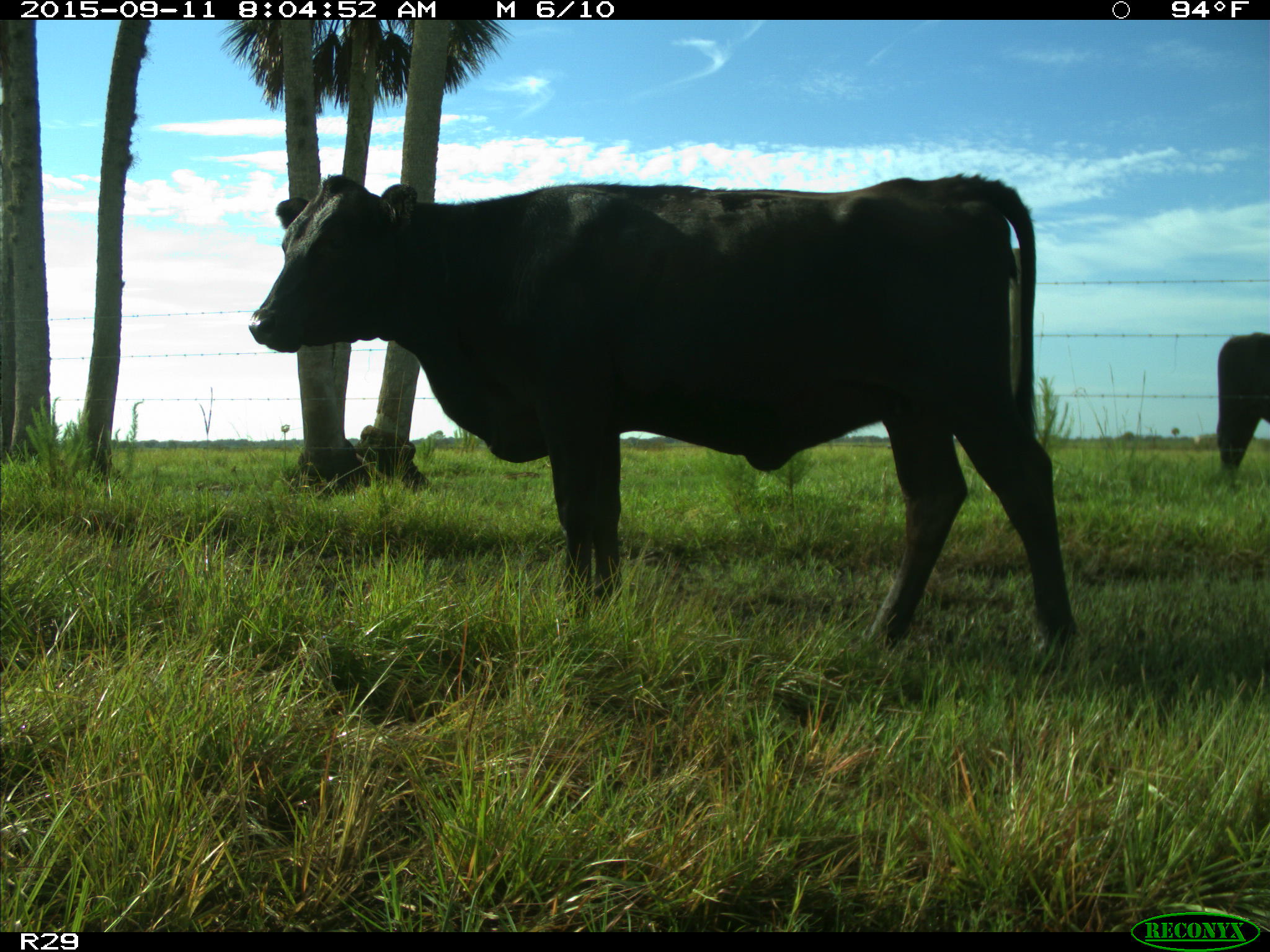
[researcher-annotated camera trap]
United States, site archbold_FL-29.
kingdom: Animalia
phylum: Chordata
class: Mammalia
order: Artiodactyla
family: Bovidae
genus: Bos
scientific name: Bos taurus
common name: domestic cow